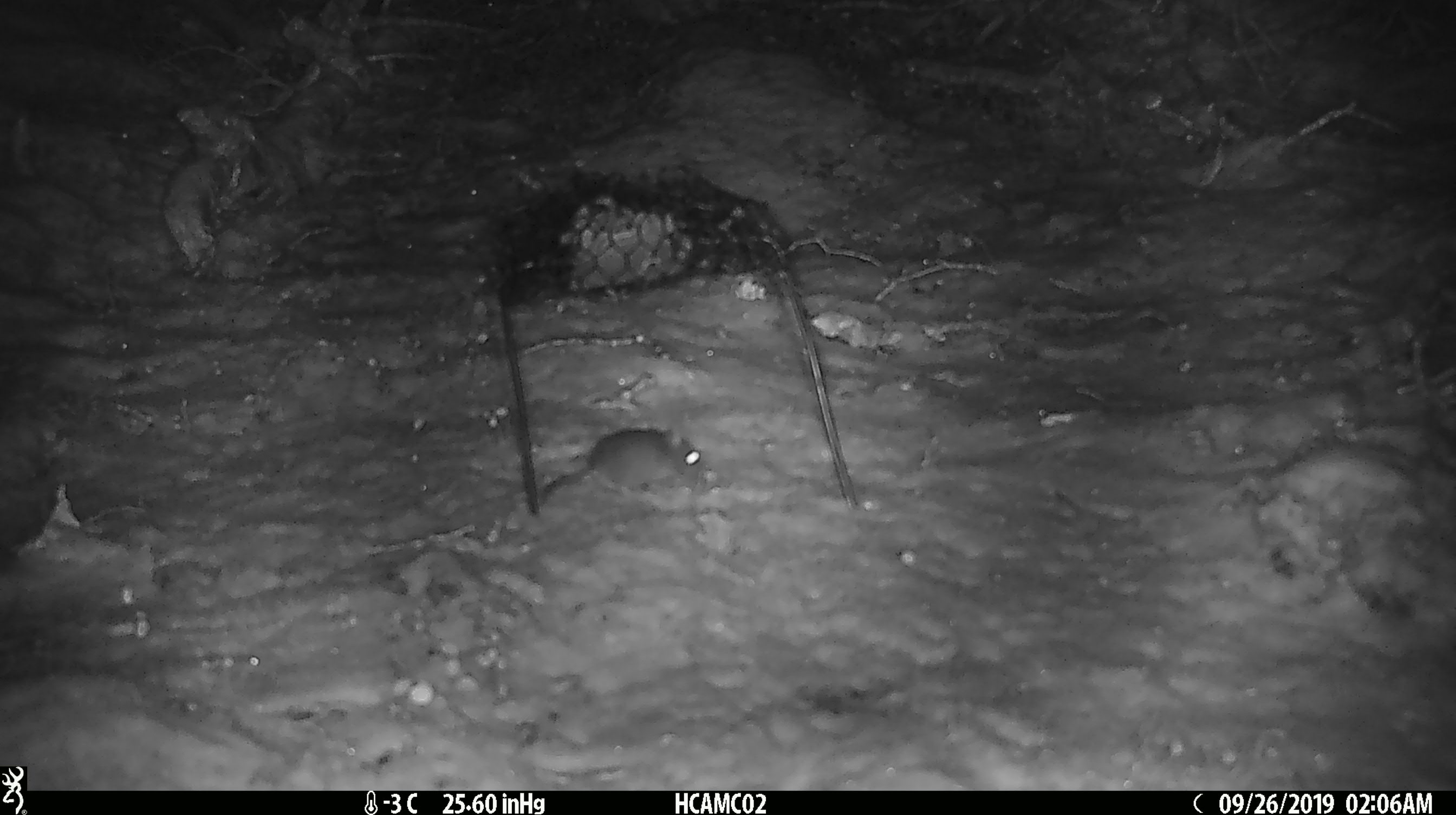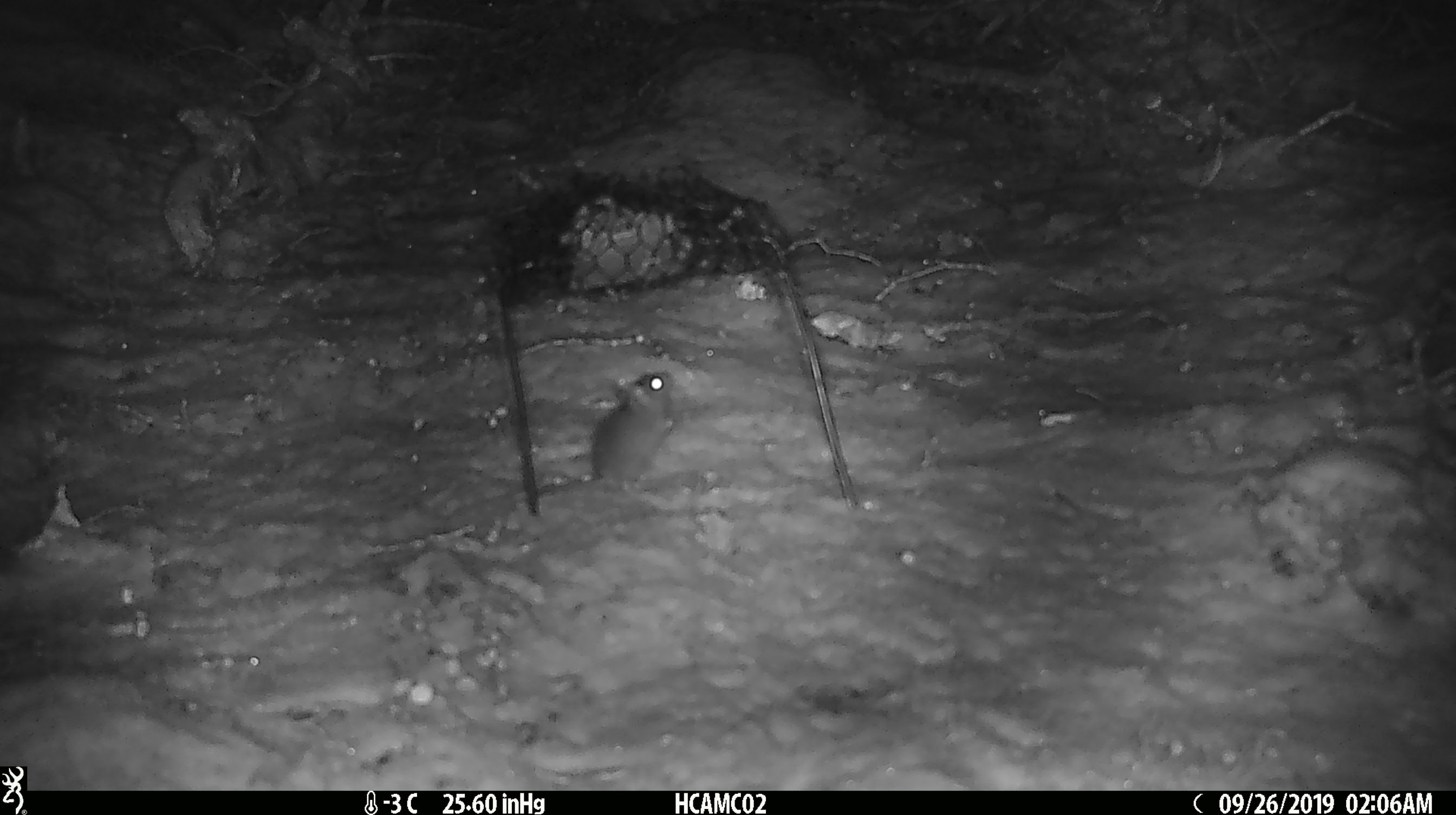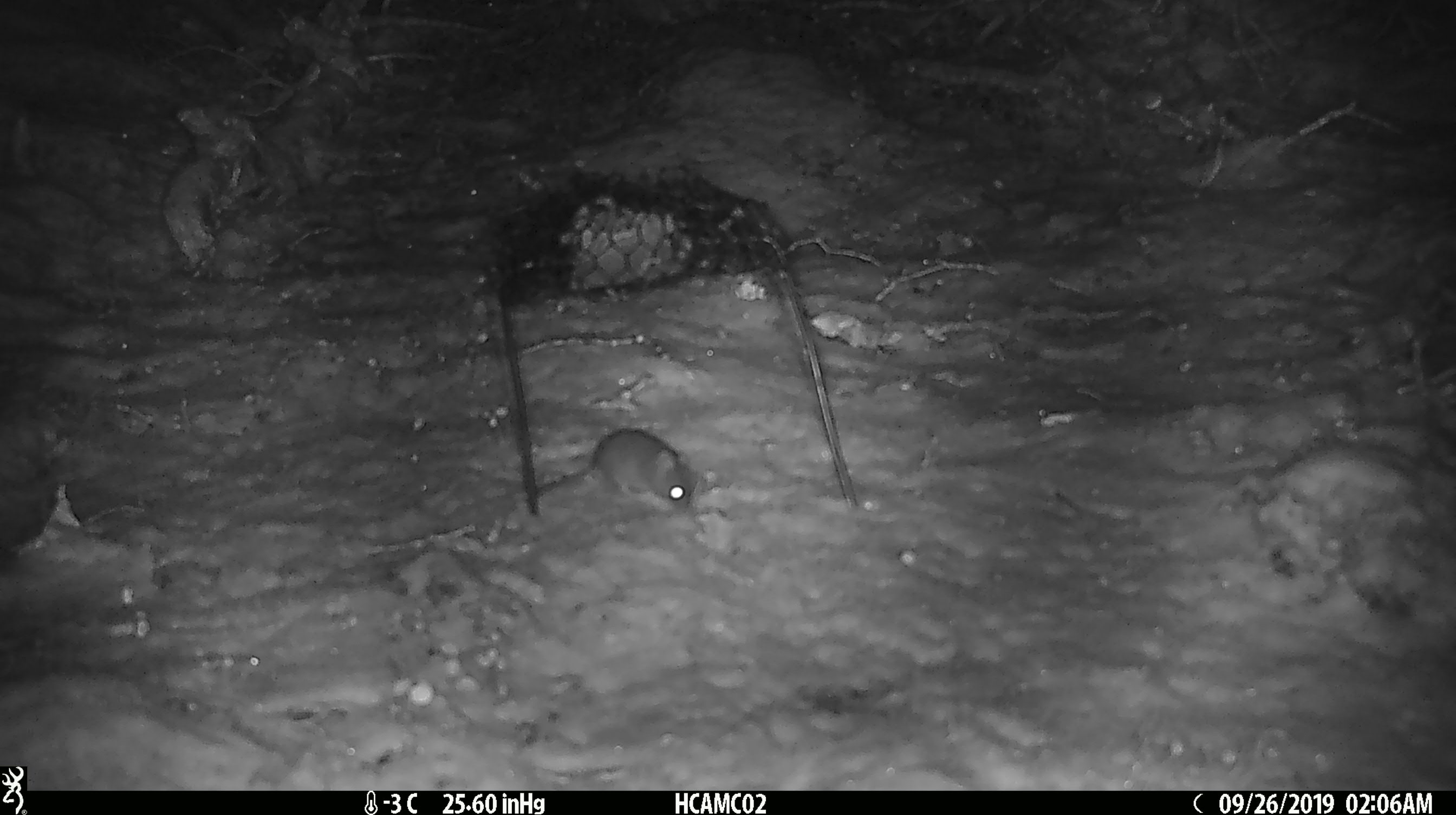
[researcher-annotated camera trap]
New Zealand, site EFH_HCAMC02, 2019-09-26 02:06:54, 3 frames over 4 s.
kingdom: Animalia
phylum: Chordata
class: Mammalia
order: Rodentia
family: Muridae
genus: Mus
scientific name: Mus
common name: mouse